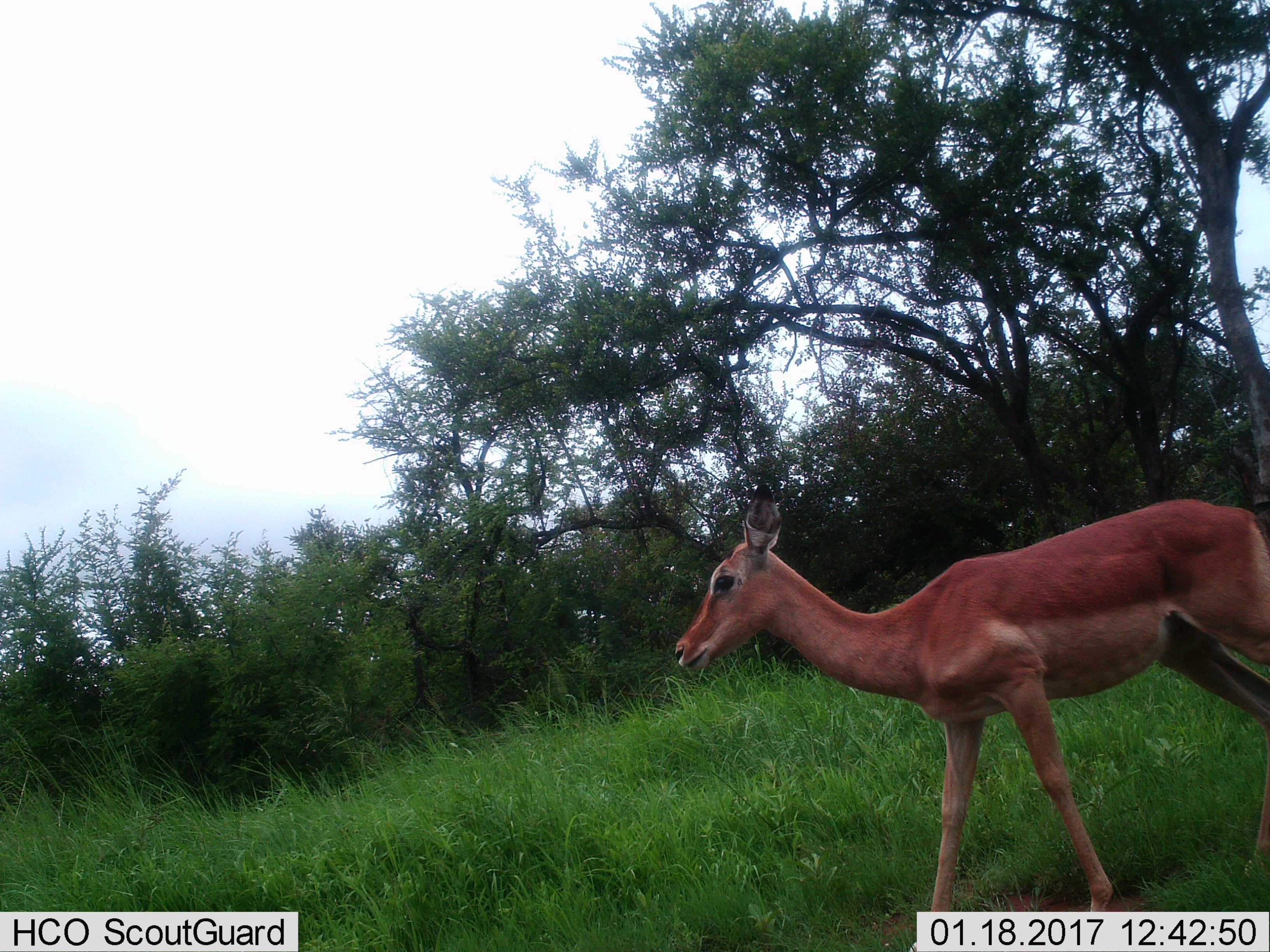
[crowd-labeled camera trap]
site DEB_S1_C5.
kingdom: Animalia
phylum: Chordata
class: Mammalia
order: Artiodactyla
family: Bovidae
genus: Aepyceros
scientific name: Aepyceros melampus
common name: impala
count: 1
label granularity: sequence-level